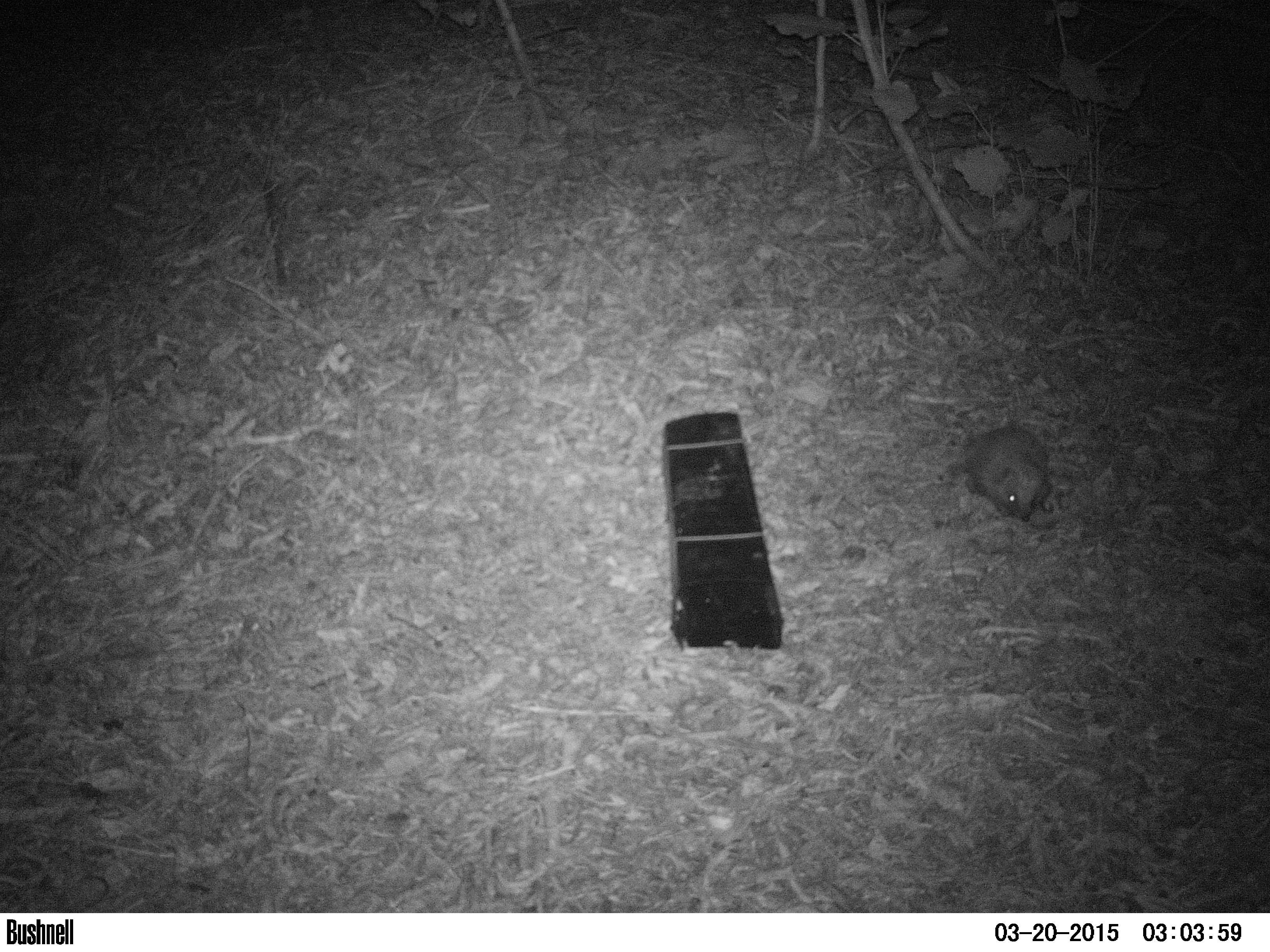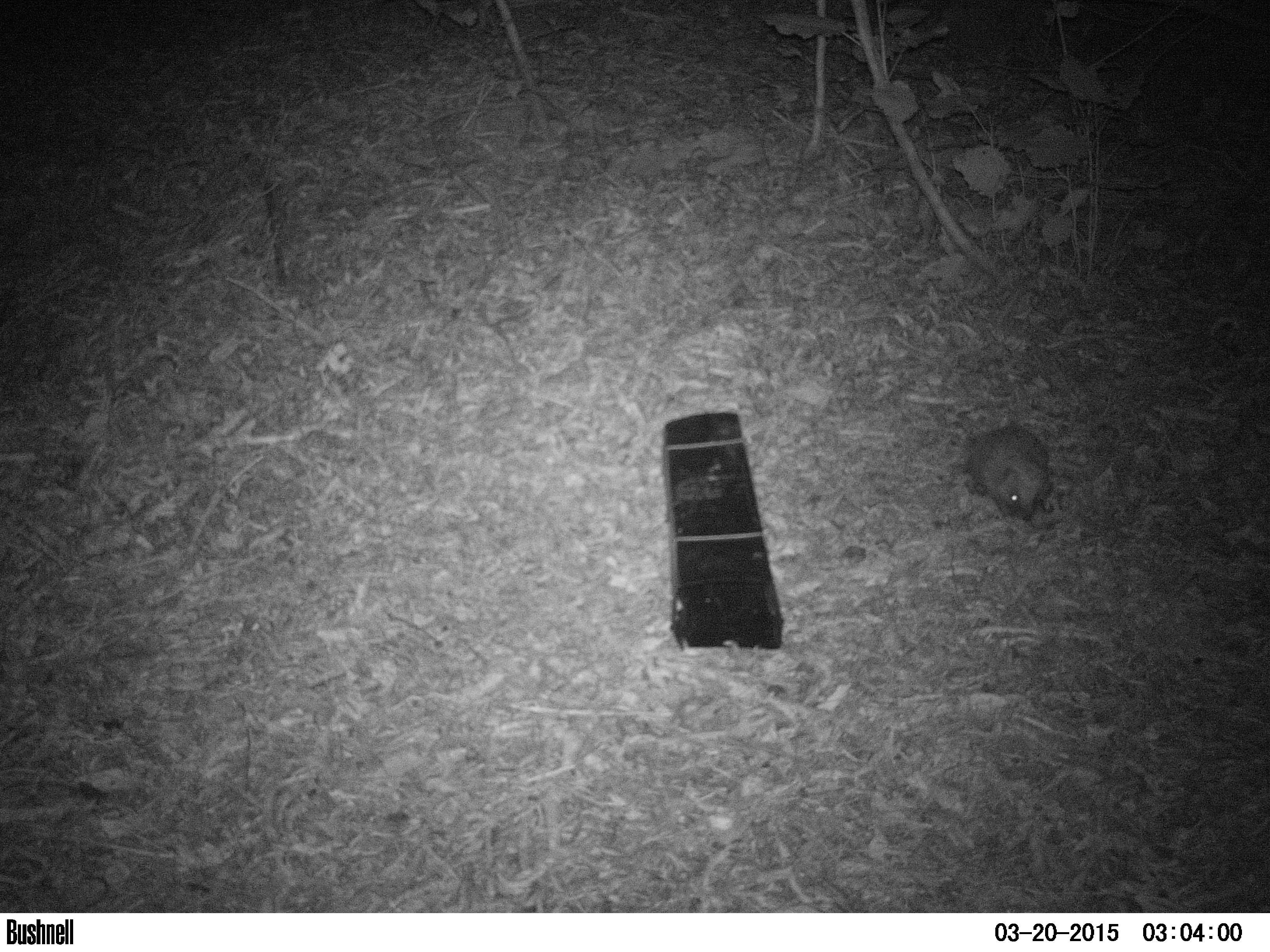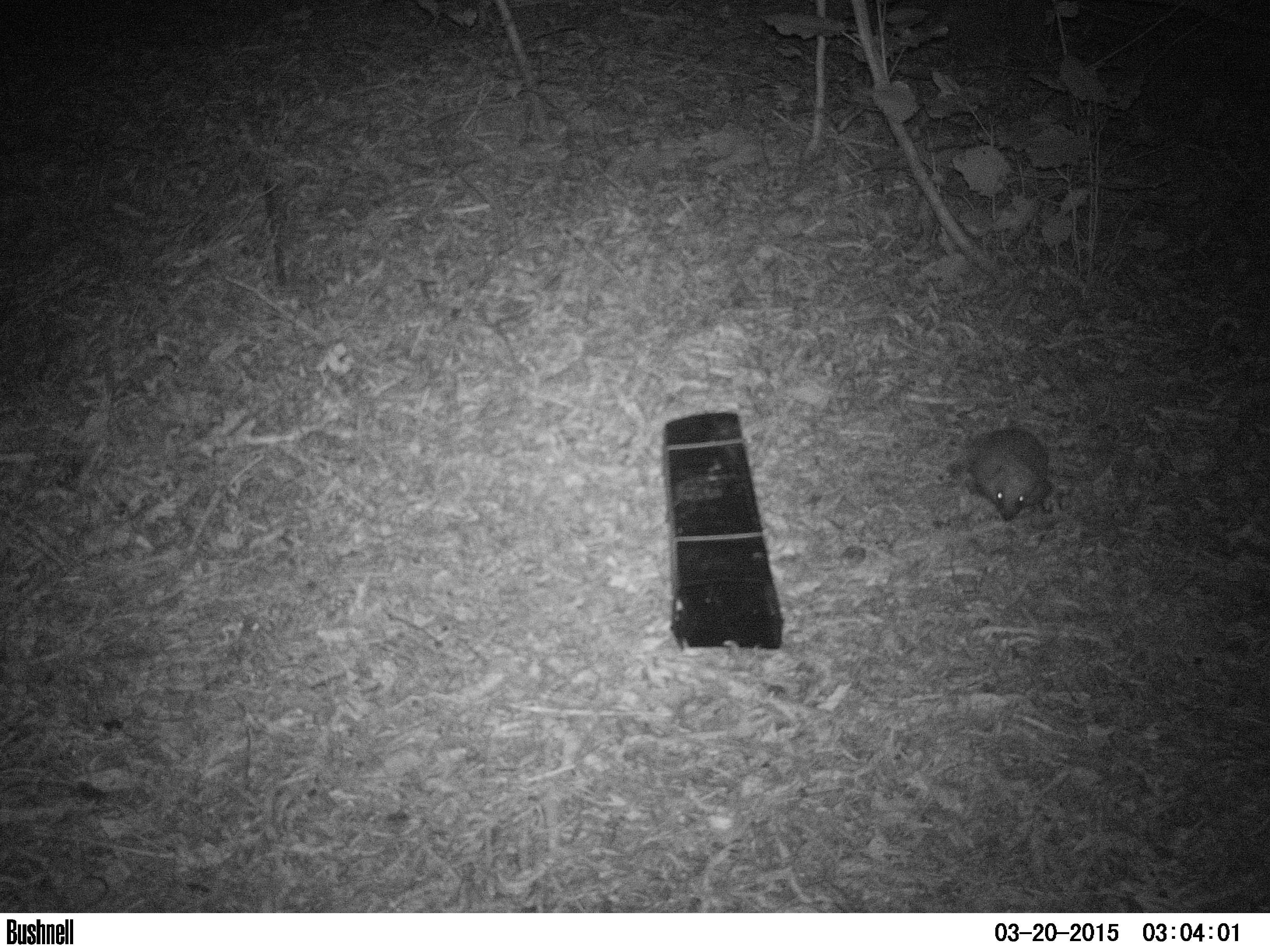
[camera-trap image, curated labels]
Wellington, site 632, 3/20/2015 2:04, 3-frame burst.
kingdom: Animalia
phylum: Chordata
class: Mammalia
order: Eulipotyphla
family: Erinaceidae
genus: Erinaceus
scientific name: Erinaceus europaeus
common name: hedgehog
Hedgehog (Erinaceus europaeus).